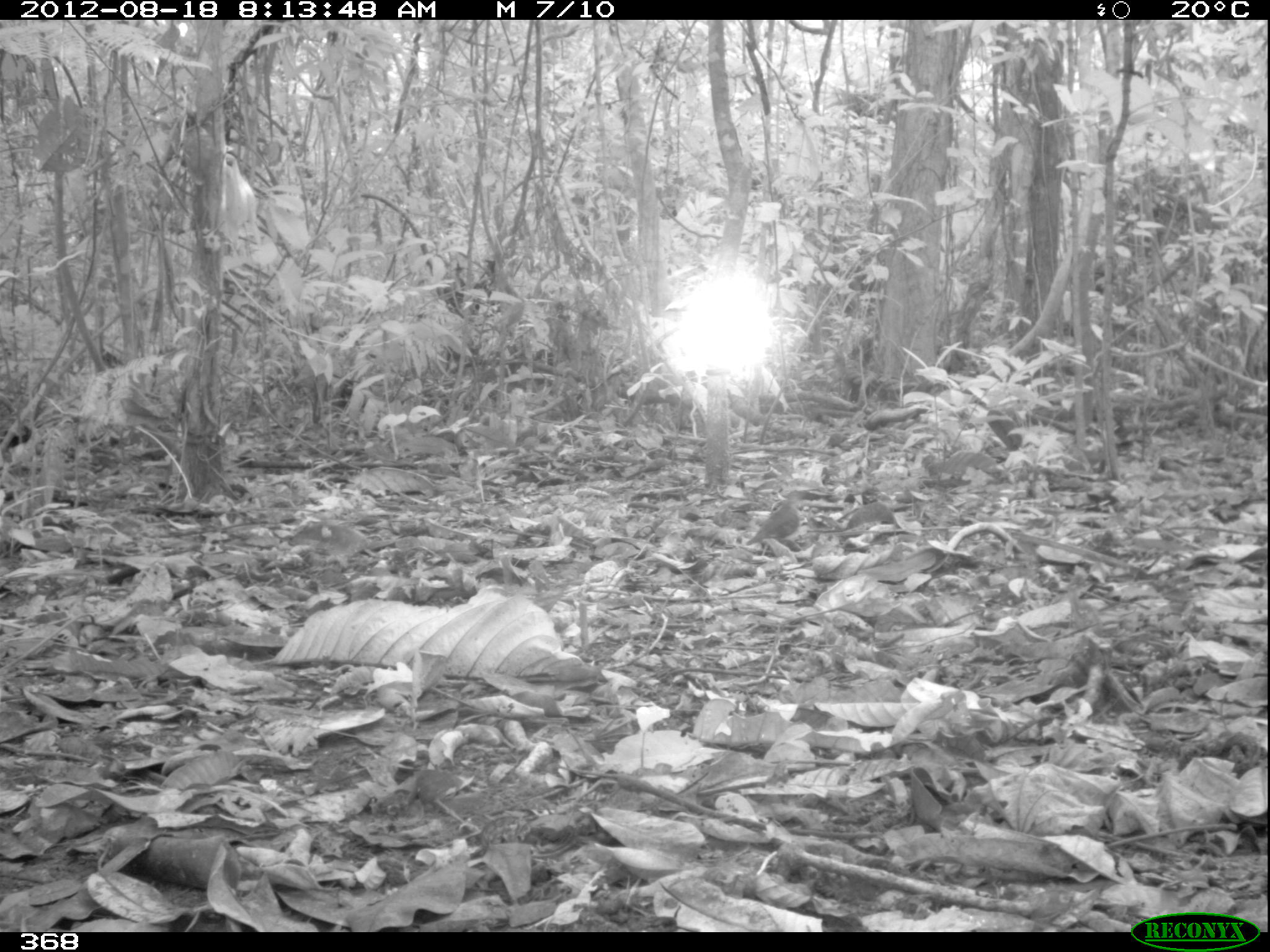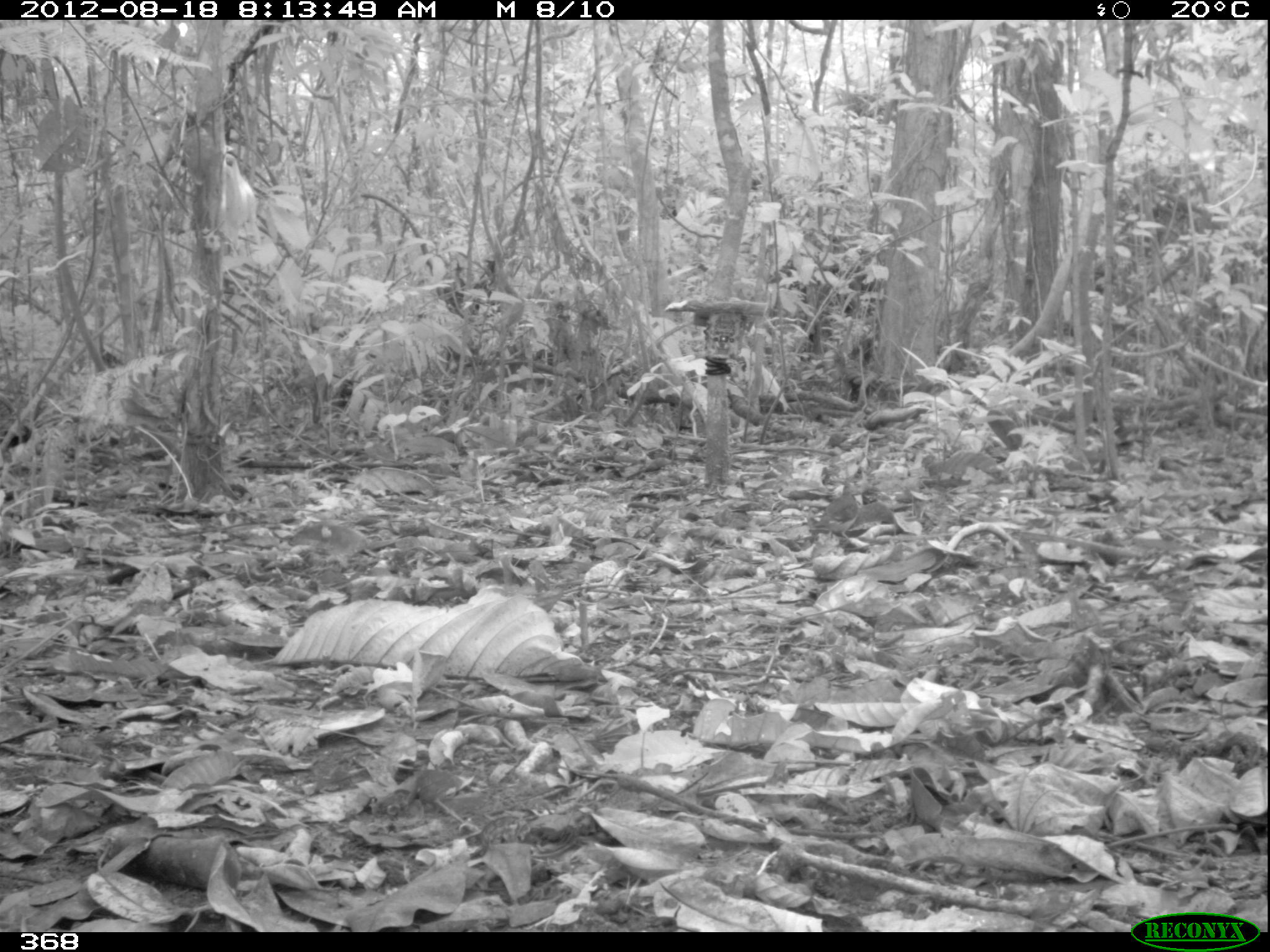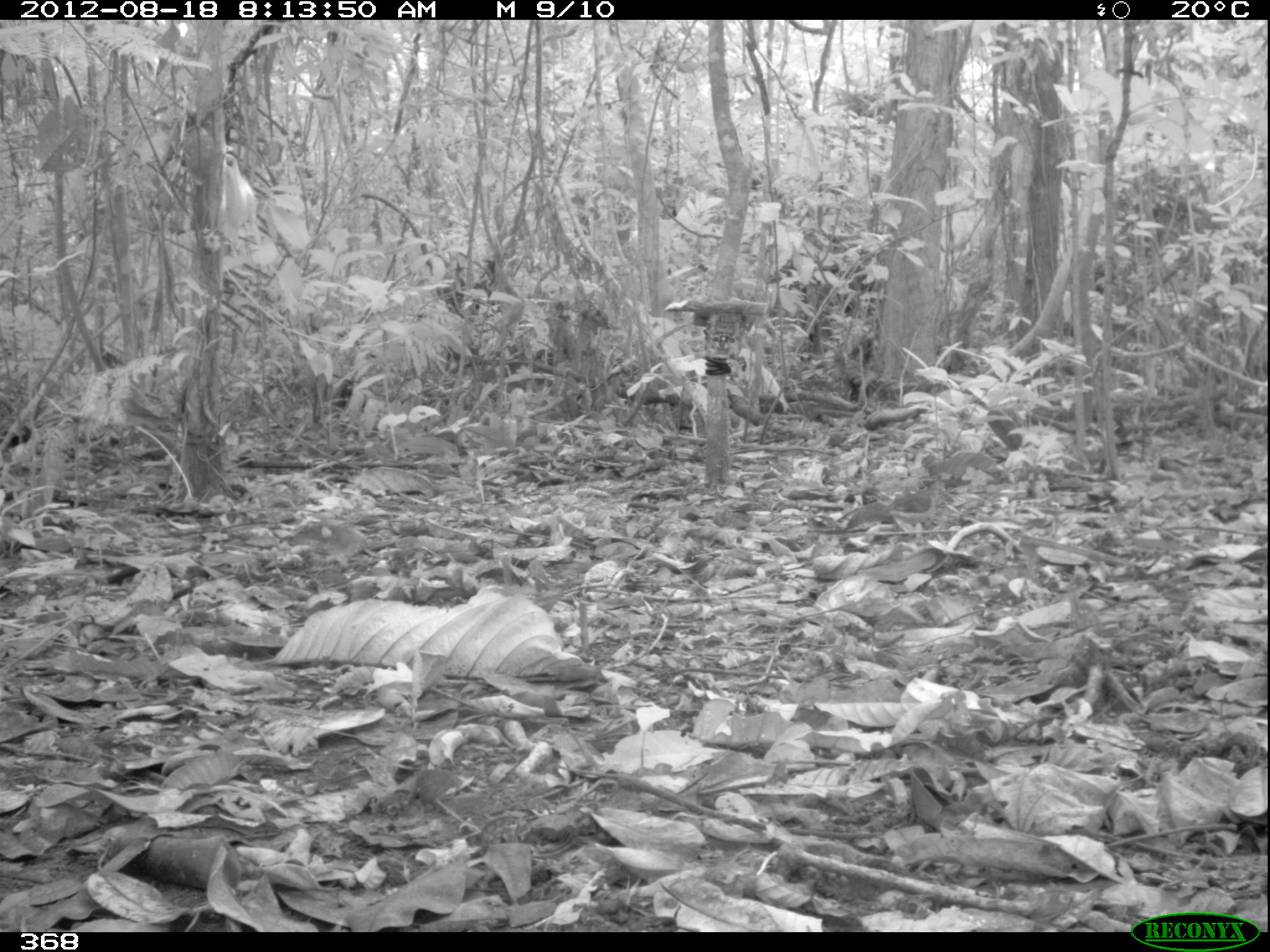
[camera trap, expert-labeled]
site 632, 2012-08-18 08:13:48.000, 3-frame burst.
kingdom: Animalia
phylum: Chordata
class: Aves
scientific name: Aves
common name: bird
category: unknown bird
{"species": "unknown bird (bird) (Aves)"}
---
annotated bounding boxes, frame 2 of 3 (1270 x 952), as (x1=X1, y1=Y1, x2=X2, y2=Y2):
unknown bird: (x1=809, y1=481, x2=859, y2=540)